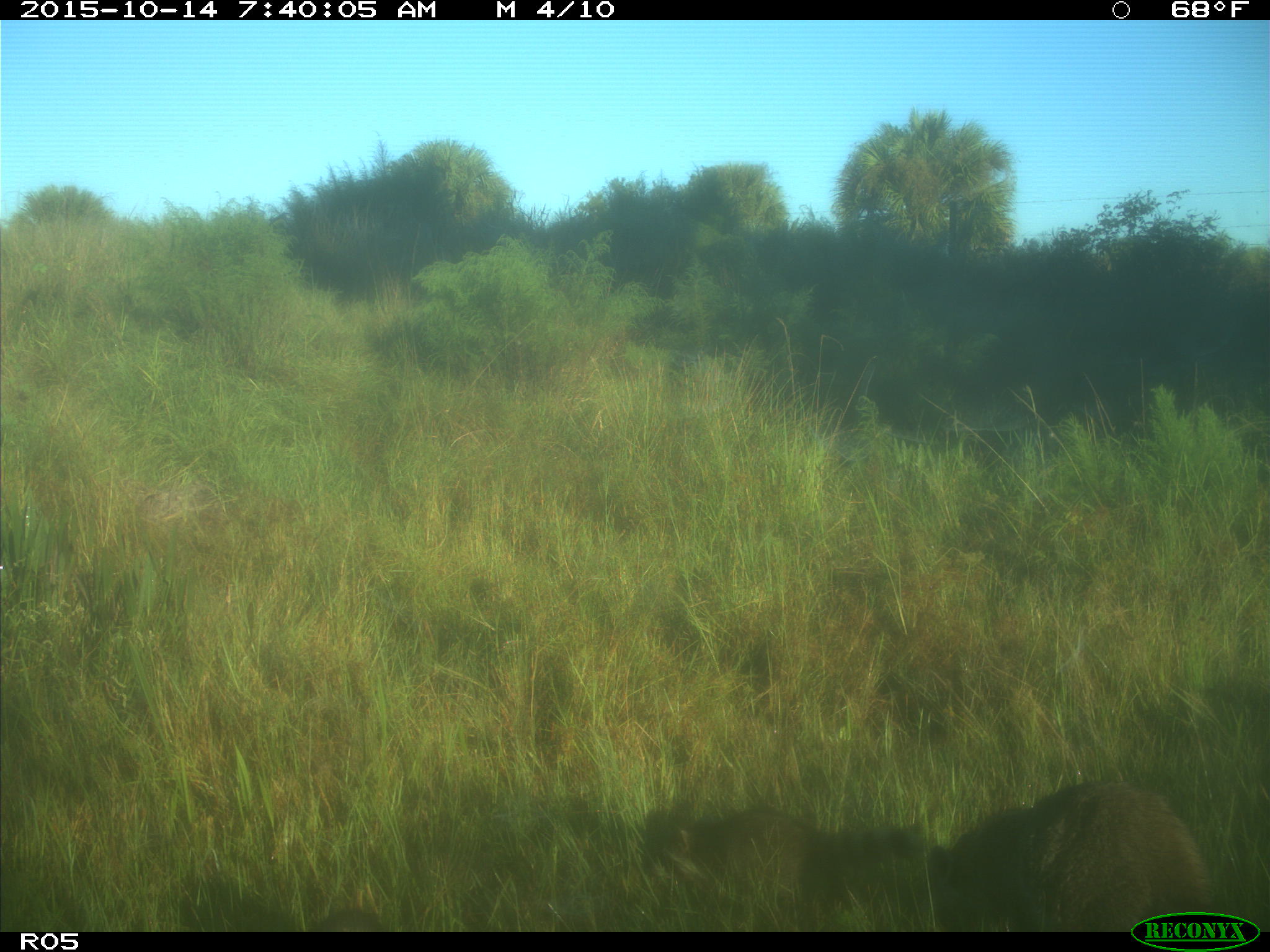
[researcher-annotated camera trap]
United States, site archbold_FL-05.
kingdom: Animalia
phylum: Chordata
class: Mammalia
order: Carnivora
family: Procyonidae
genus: Procyon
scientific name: Procyon lotor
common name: common raccoon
Procyon lotor (common raccoon).